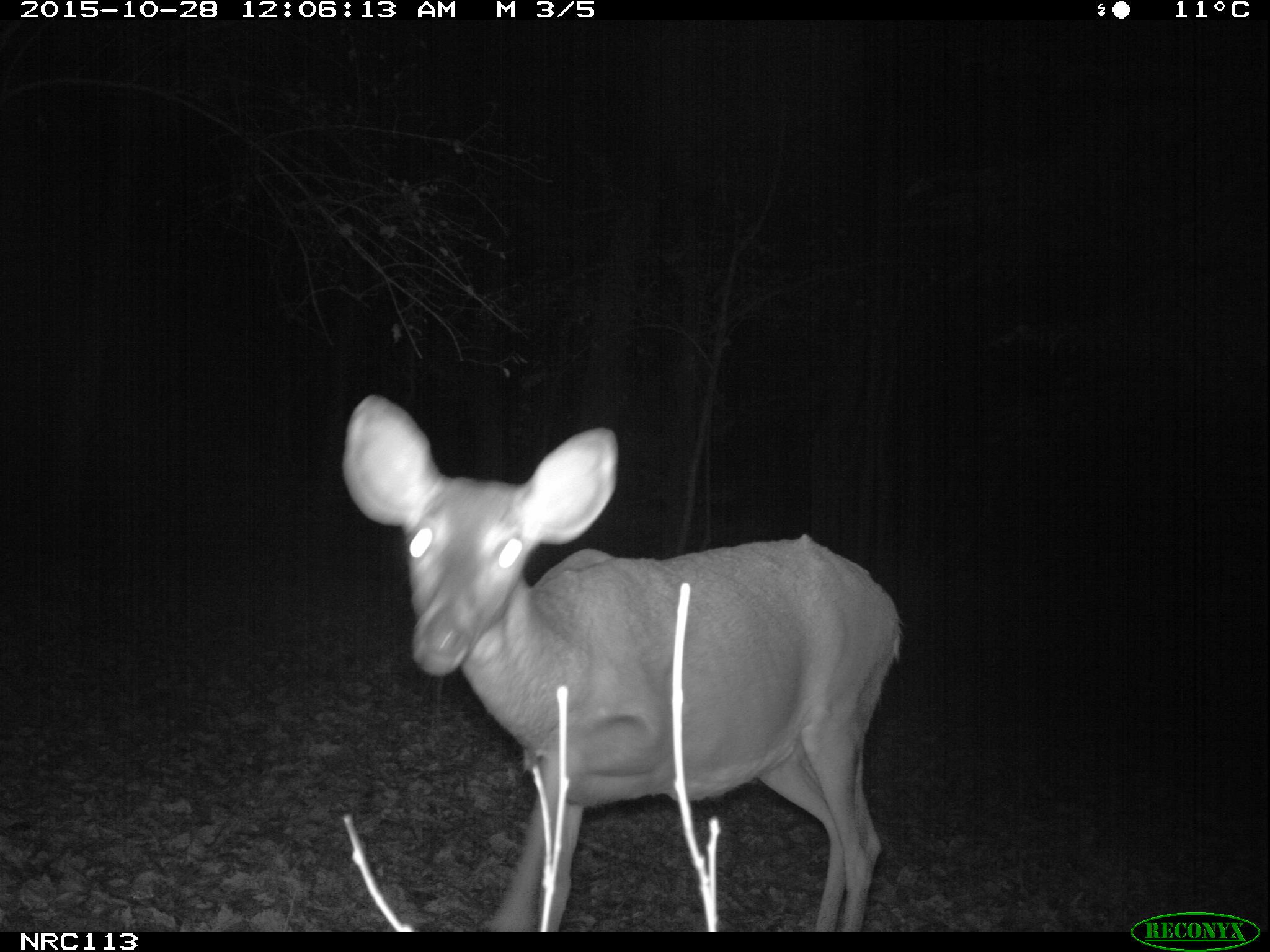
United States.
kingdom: Animalia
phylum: Chordata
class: Mammalia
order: Artiodactyla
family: Cervidae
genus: Odocoileus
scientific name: Odocoileus virginianus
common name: white-tailed deer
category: White Tailed Deer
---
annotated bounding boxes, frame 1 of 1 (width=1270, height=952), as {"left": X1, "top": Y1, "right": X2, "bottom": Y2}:
White Tailed Deer: {"left": 337, "top": 387, "right": 909, "bottom": 932}